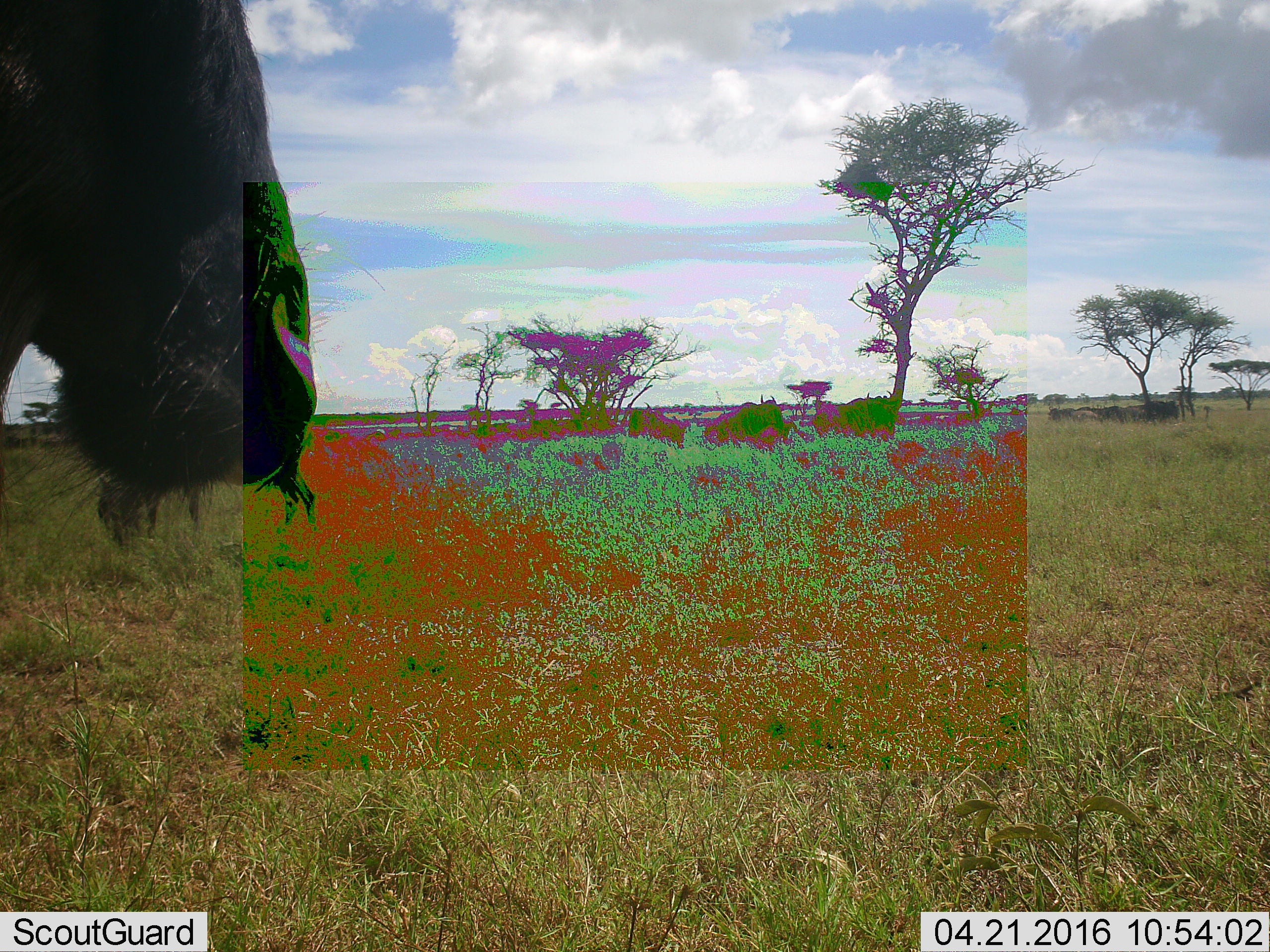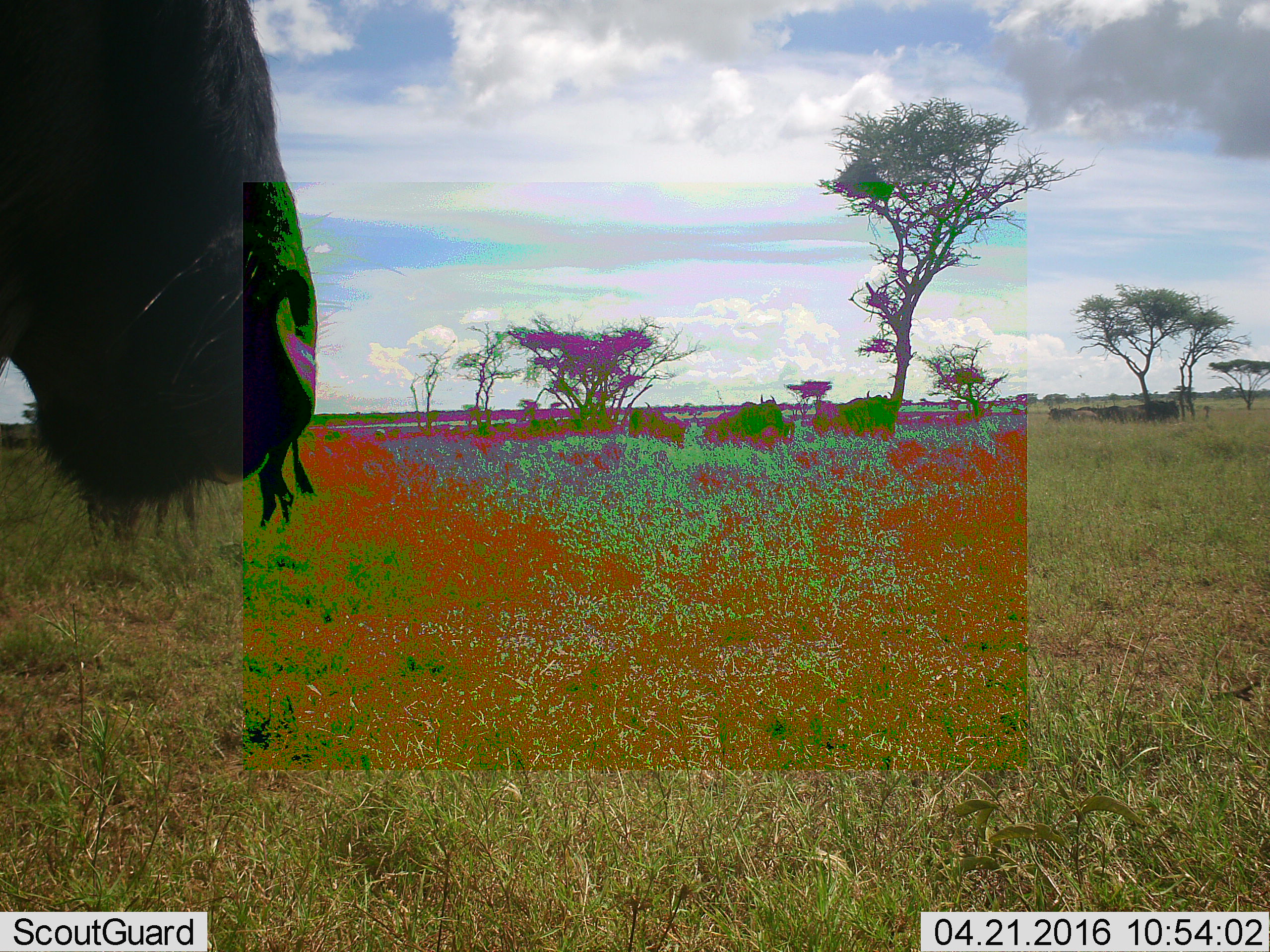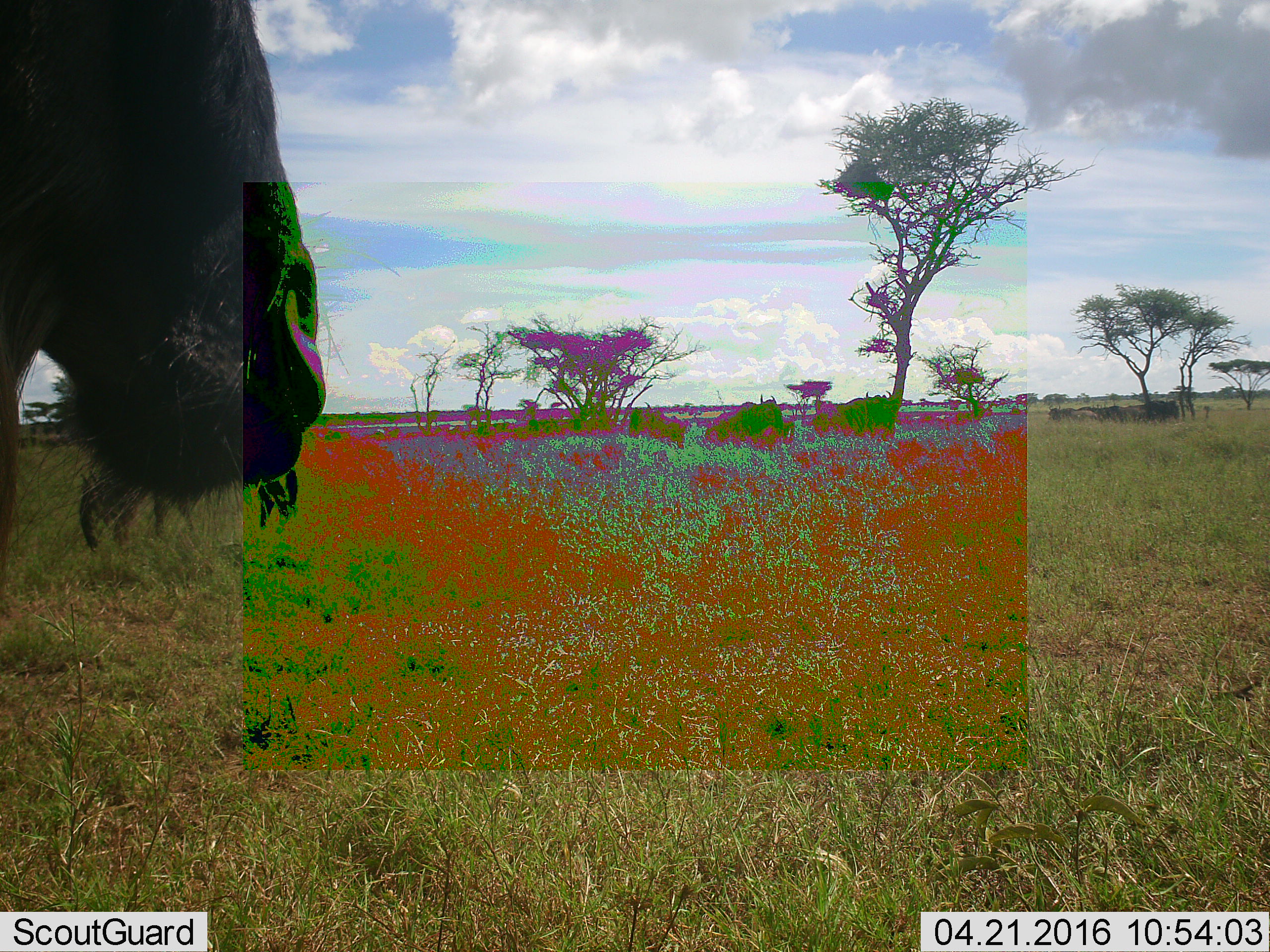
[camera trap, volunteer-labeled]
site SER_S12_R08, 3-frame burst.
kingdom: Animalia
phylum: Chordata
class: Mammalia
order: Artiodactyla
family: Bovidae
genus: Connochaetes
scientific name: Connochaetes taurinus taurinus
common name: blue wildebeest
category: wildebeestblue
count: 2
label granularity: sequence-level